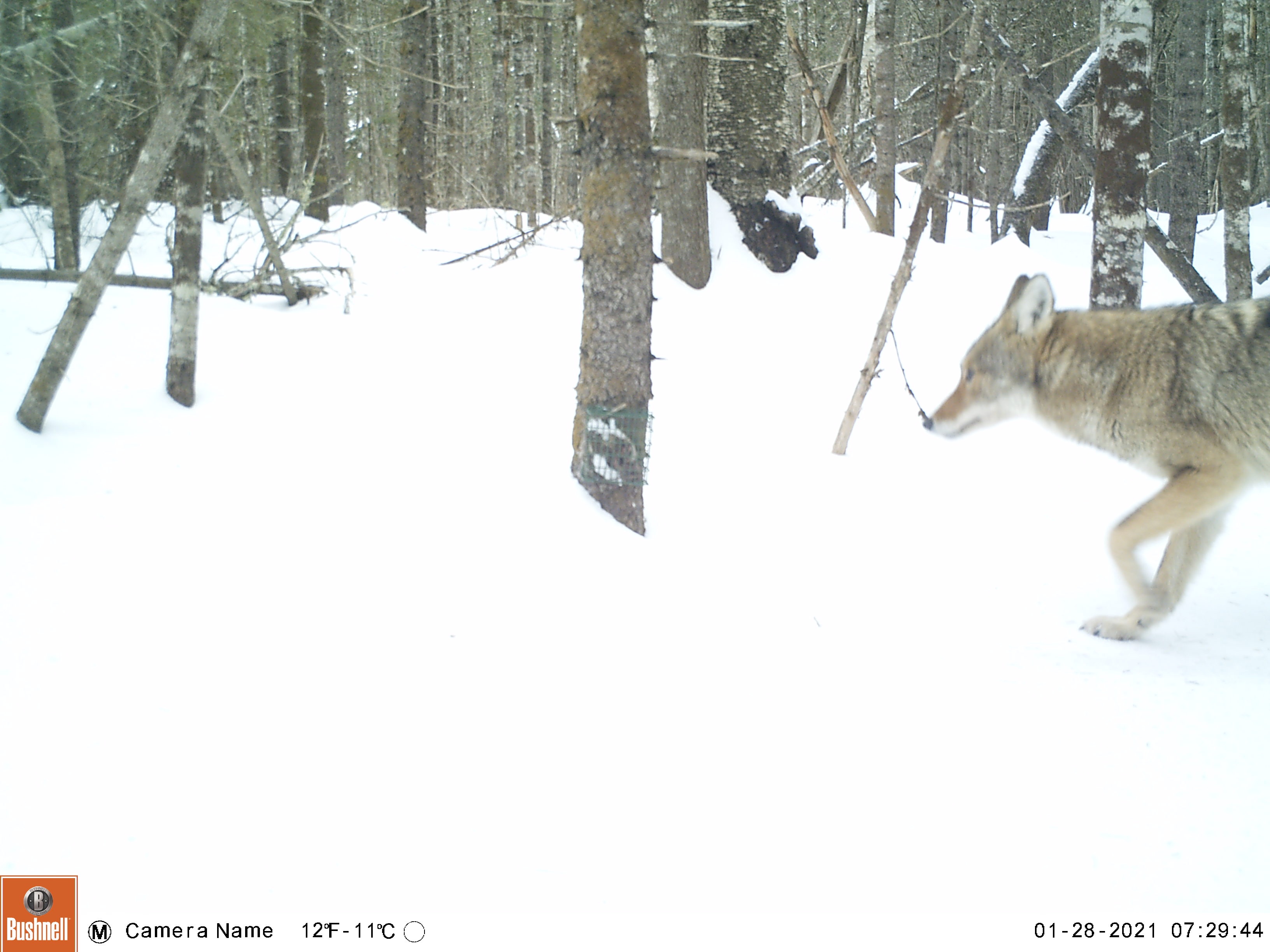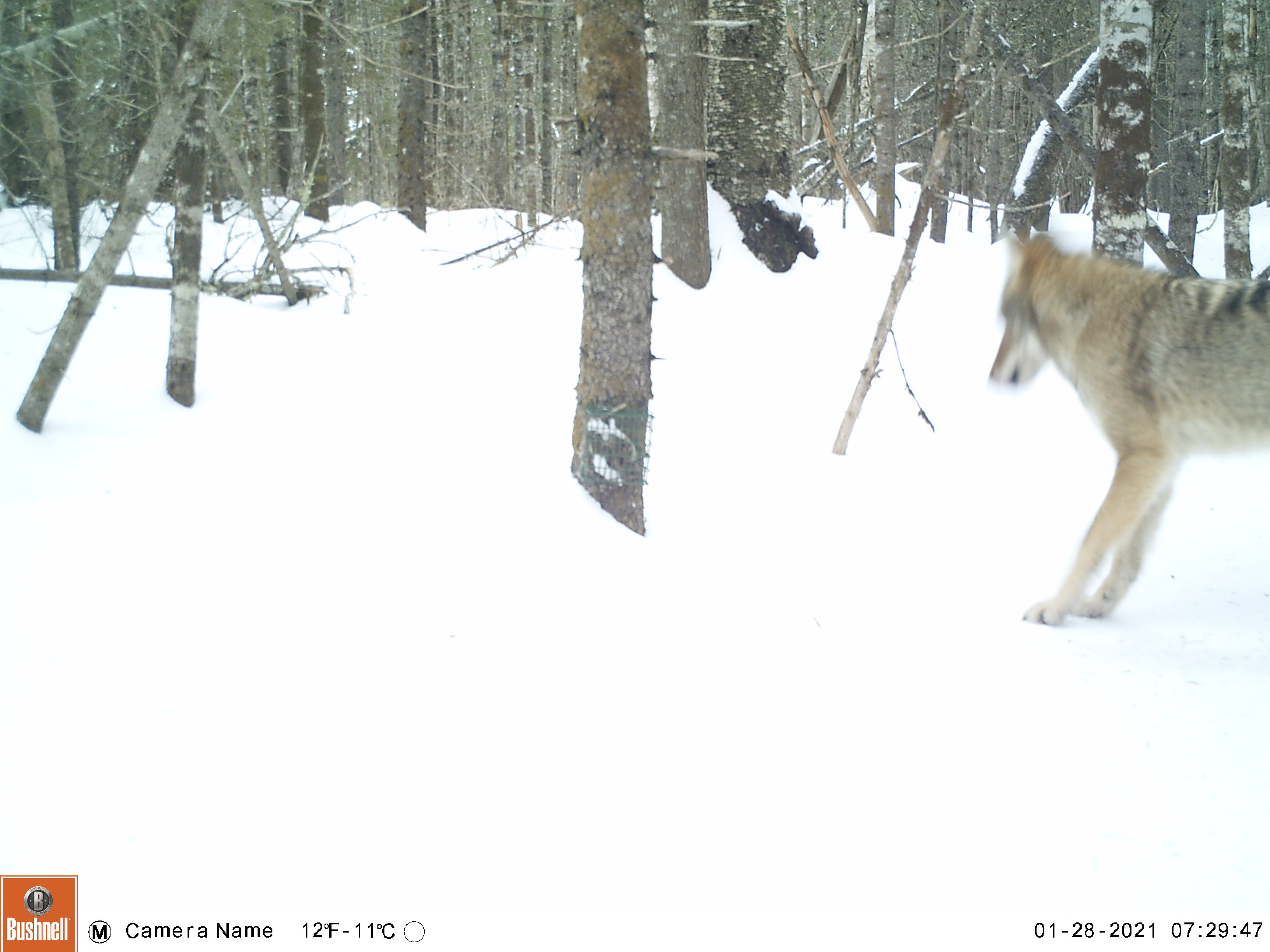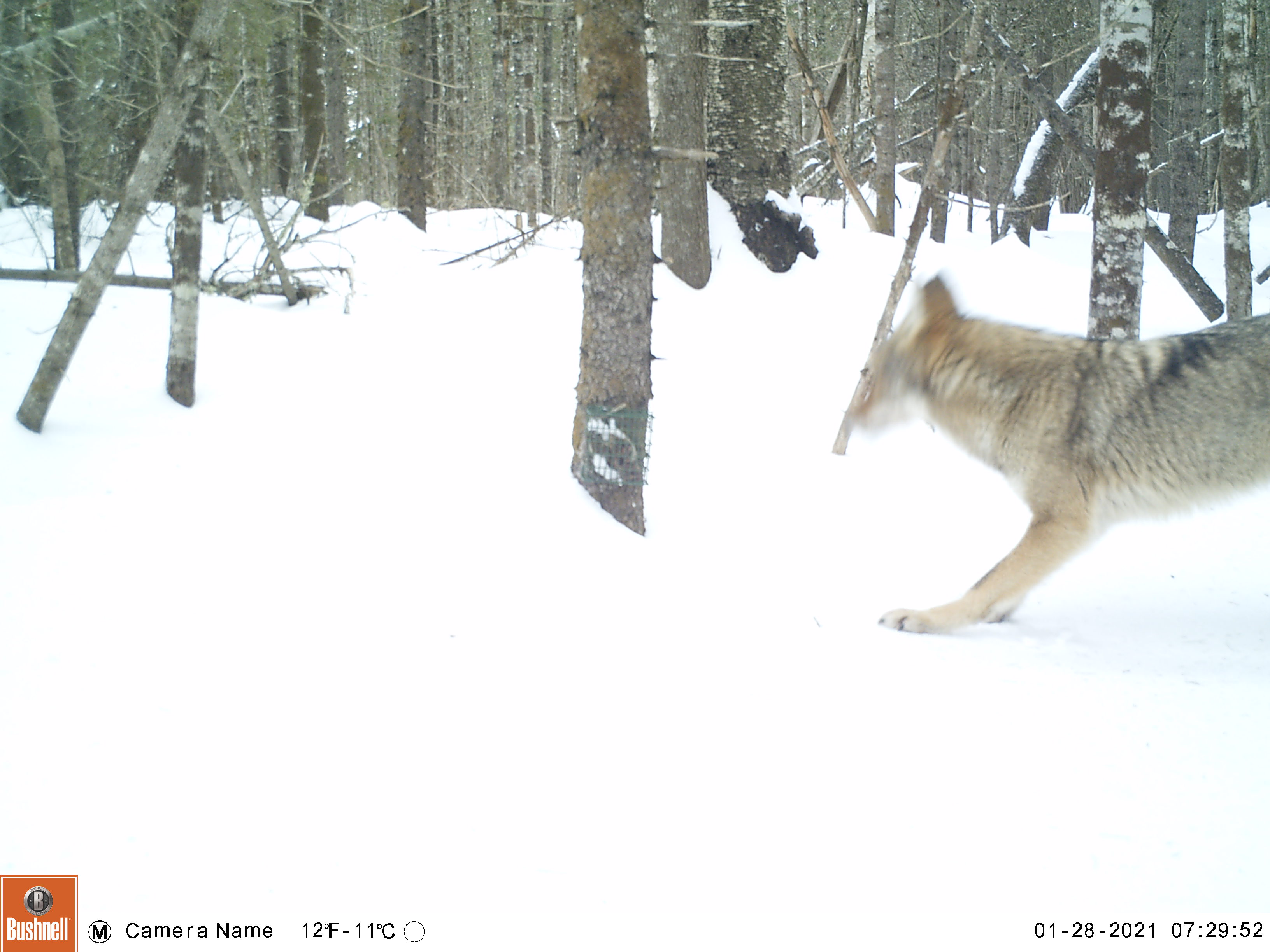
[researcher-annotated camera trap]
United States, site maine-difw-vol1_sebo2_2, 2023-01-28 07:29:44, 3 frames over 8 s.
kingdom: Animalia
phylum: Chordata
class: Mammalia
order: Carnivora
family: Canidae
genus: Canis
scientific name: Canis latrans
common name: coyote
Coyote (Canis latrans).